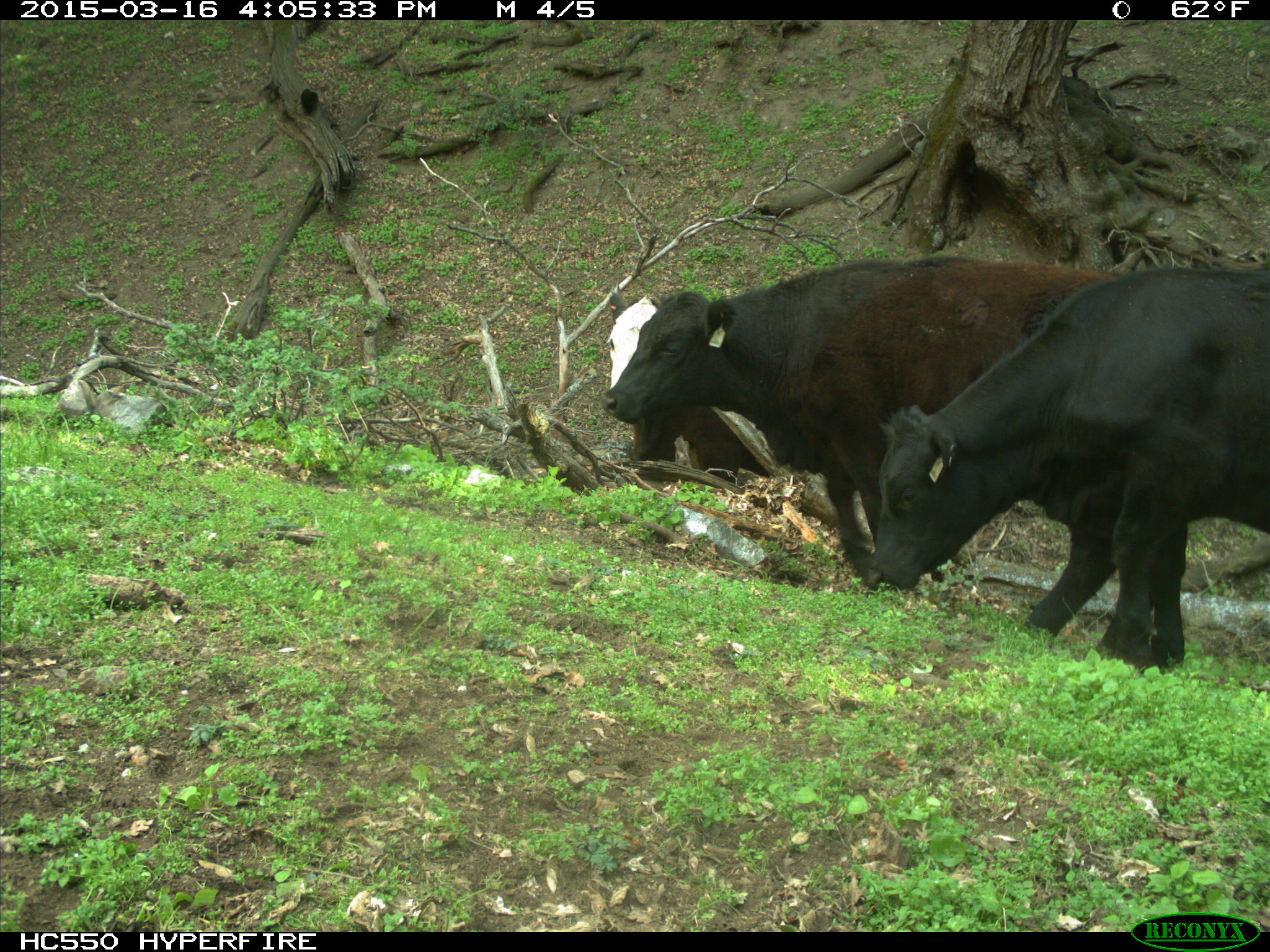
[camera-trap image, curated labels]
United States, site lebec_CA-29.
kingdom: Animalia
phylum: Chordata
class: Mammalia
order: Artiodactyla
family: Bovidae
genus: Bos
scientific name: Bos taurus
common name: domestic cow